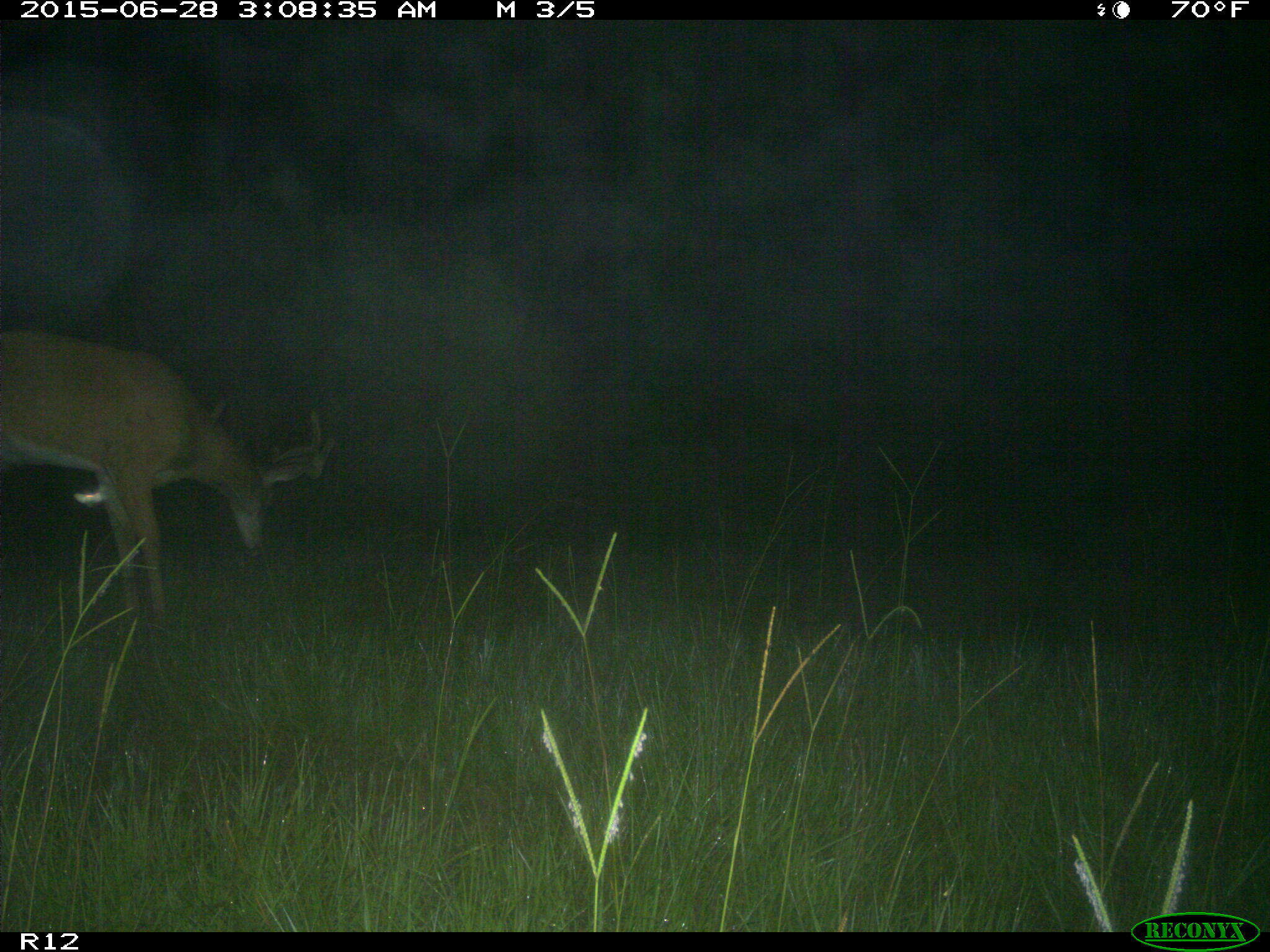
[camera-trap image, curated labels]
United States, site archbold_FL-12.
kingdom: Animalia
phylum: Chordata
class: Mammalia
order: Artiodactyla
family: Cervidae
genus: Odocoileus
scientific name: Odocoileus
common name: deer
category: unidentified deer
Unidentified deer (deer) (Odocoileus).